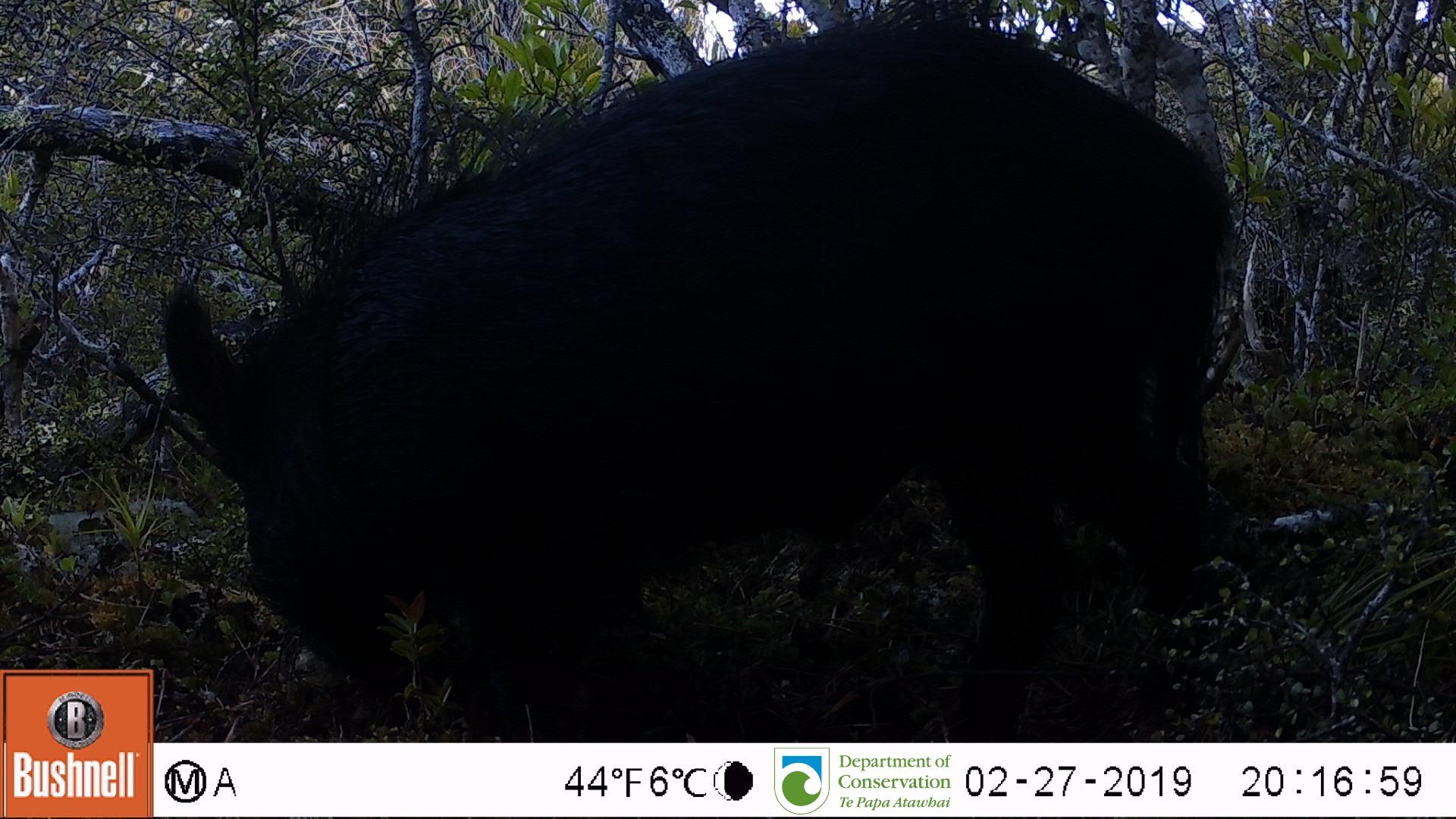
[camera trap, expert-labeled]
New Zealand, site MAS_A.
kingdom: Animalia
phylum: Chordata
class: Mammalia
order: Artiodactyla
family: Suidae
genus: Sus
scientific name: Sus scrofa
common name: pig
Pig (Sus scrofa).